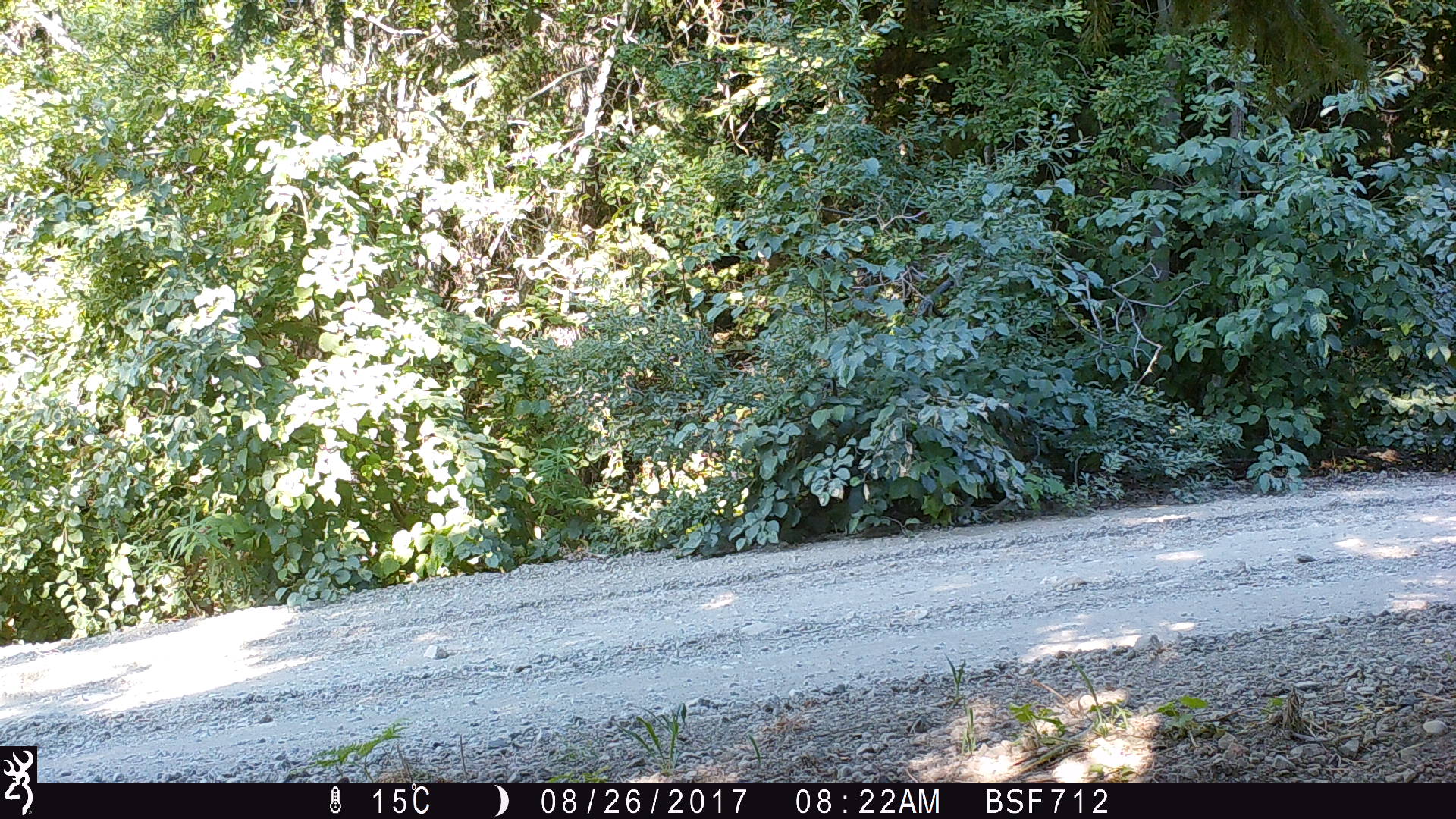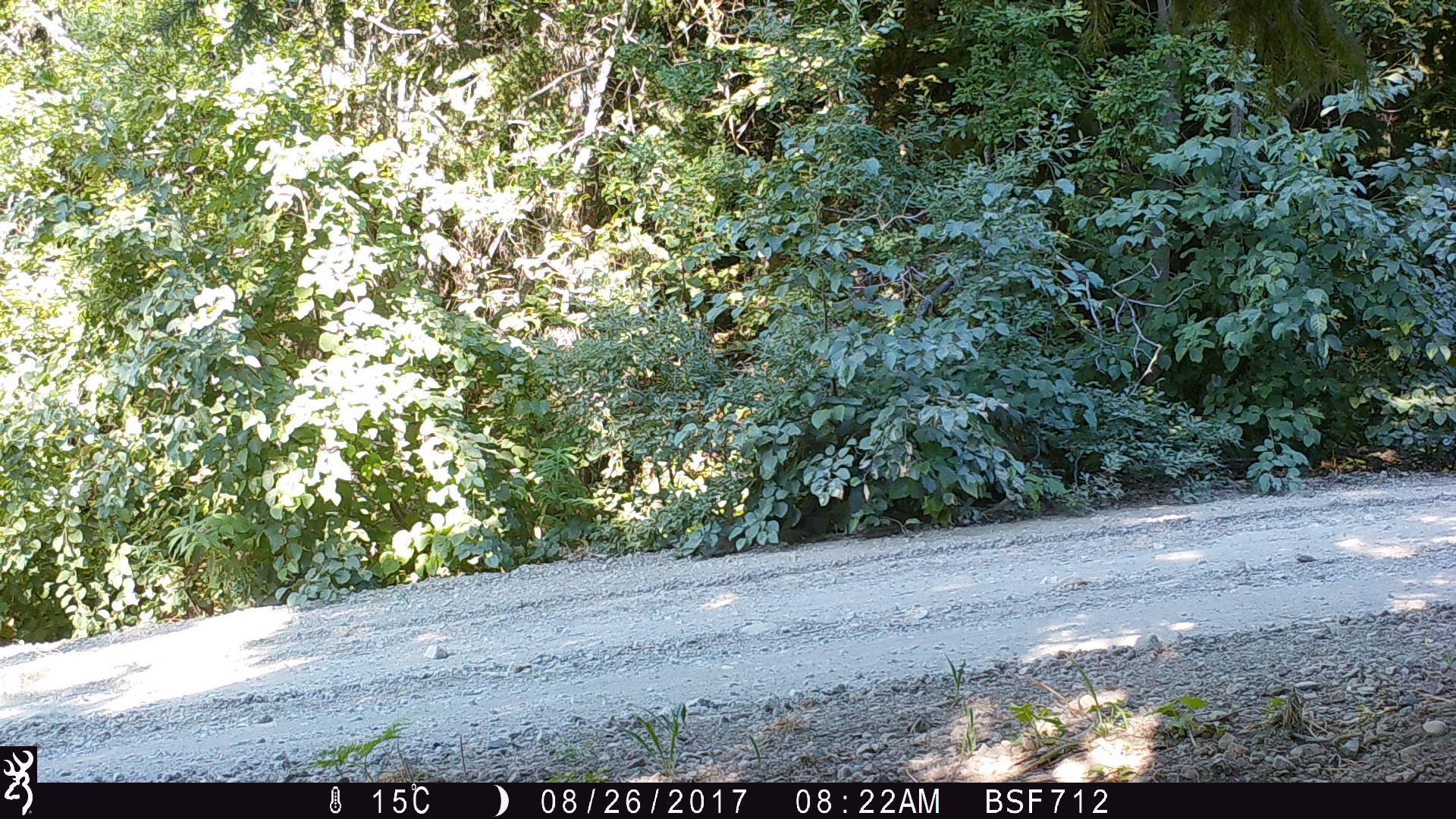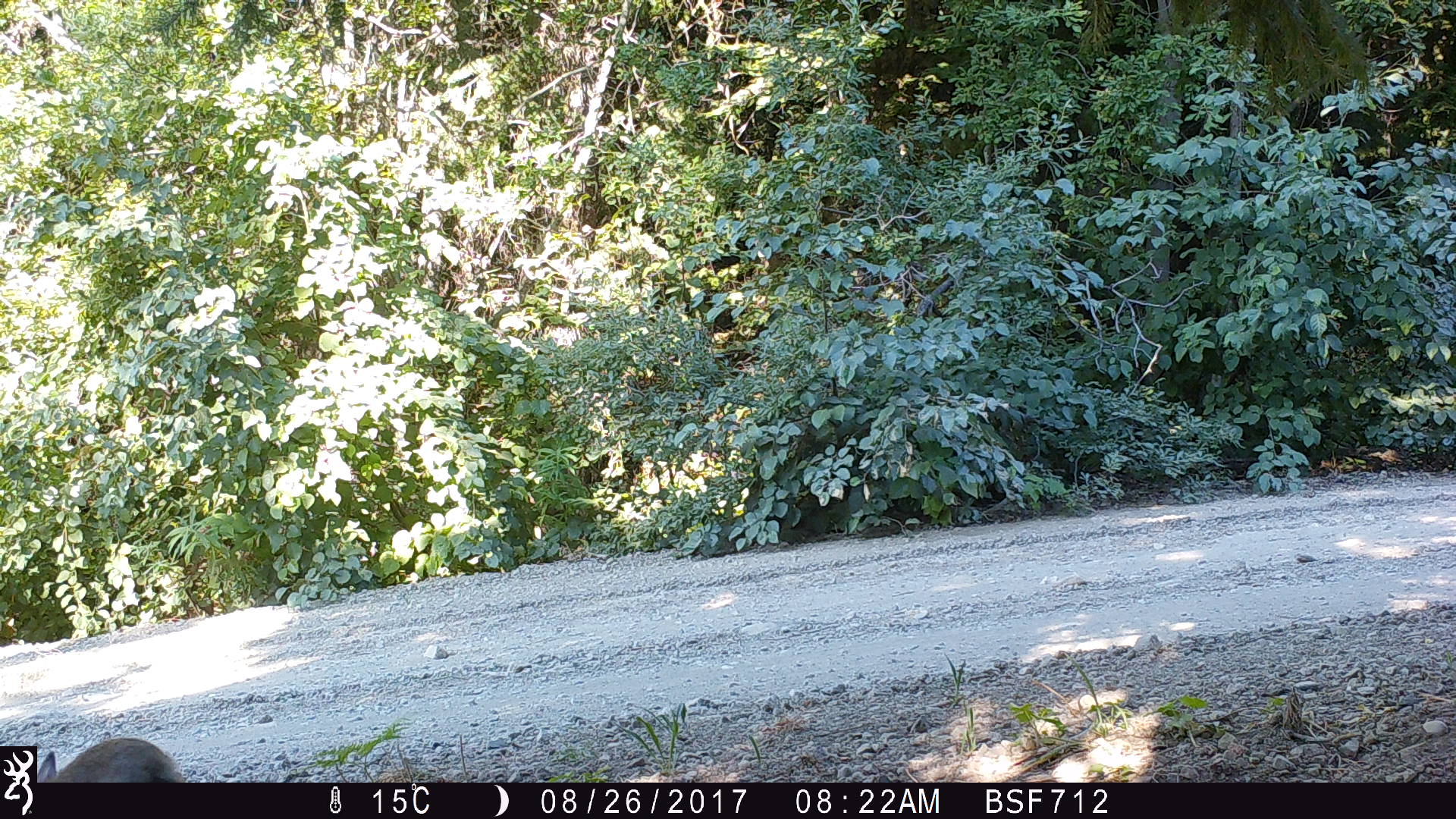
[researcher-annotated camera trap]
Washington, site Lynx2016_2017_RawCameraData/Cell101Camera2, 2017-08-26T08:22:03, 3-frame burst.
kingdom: Animalia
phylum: Chordata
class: Mammalia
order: Lagomorpha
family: Leporidae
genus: Lepus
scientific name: Lepus americanus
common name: snowshoe hare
Lepus americanus (snowshoe hare). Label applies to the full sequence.